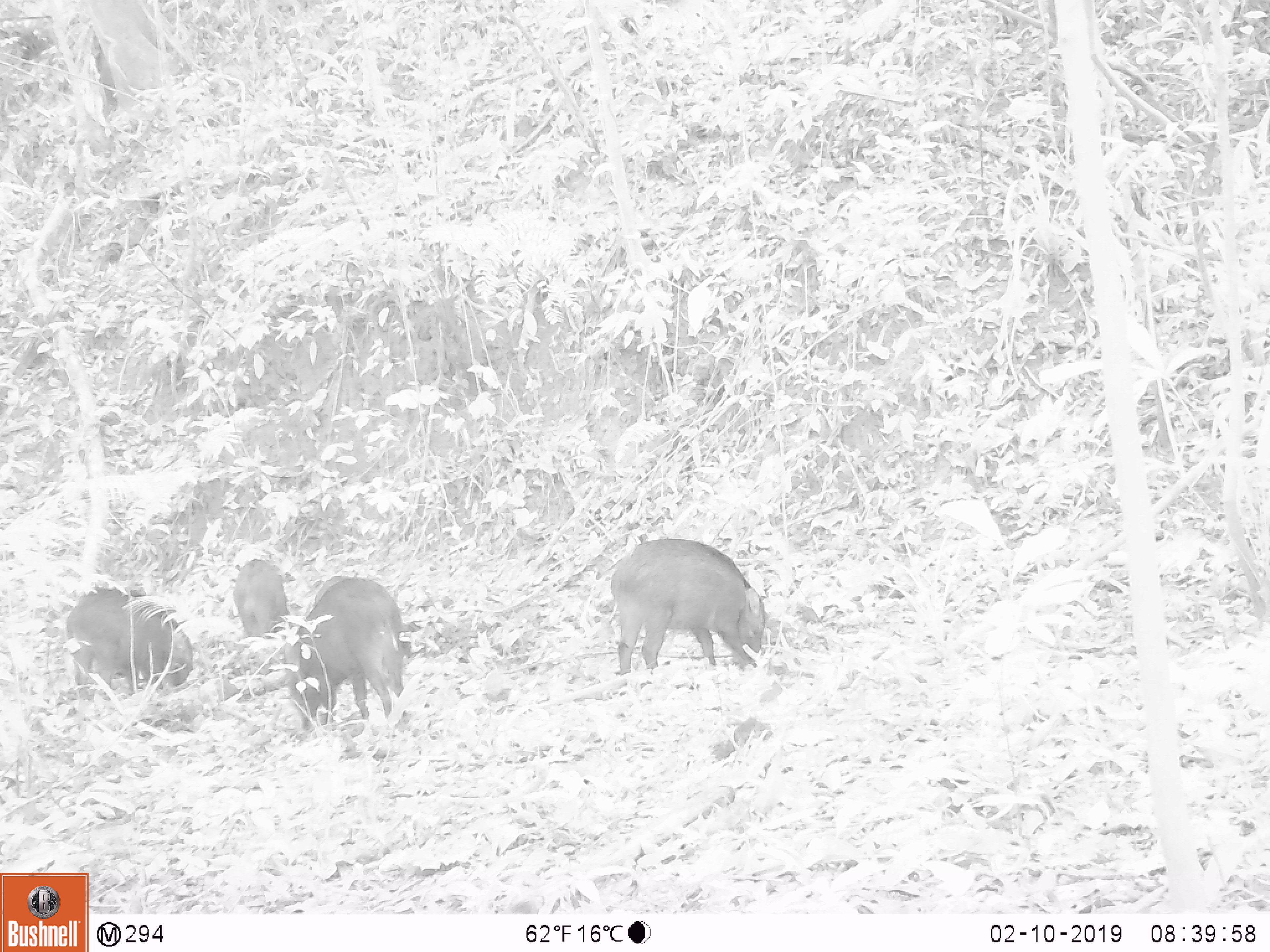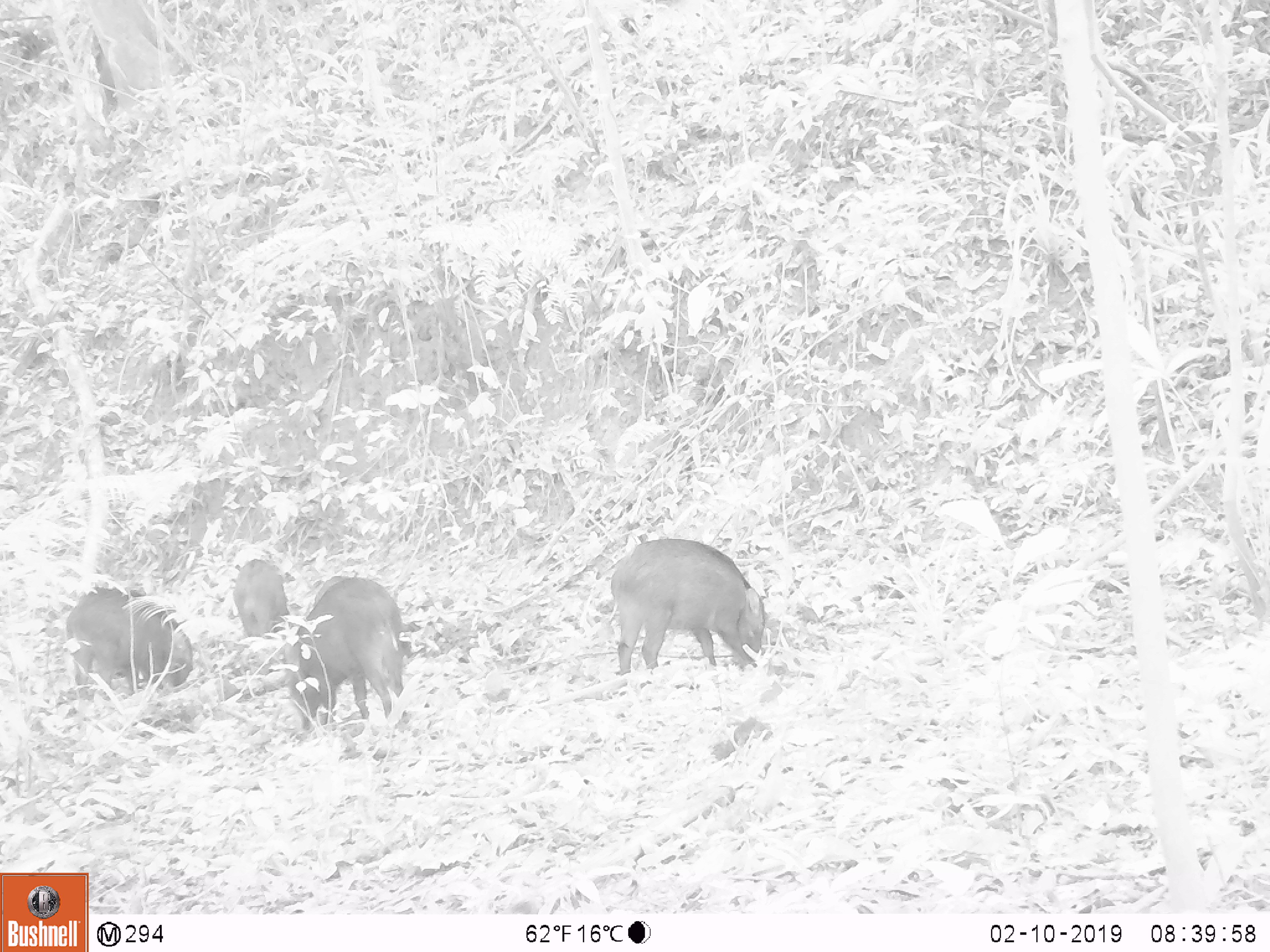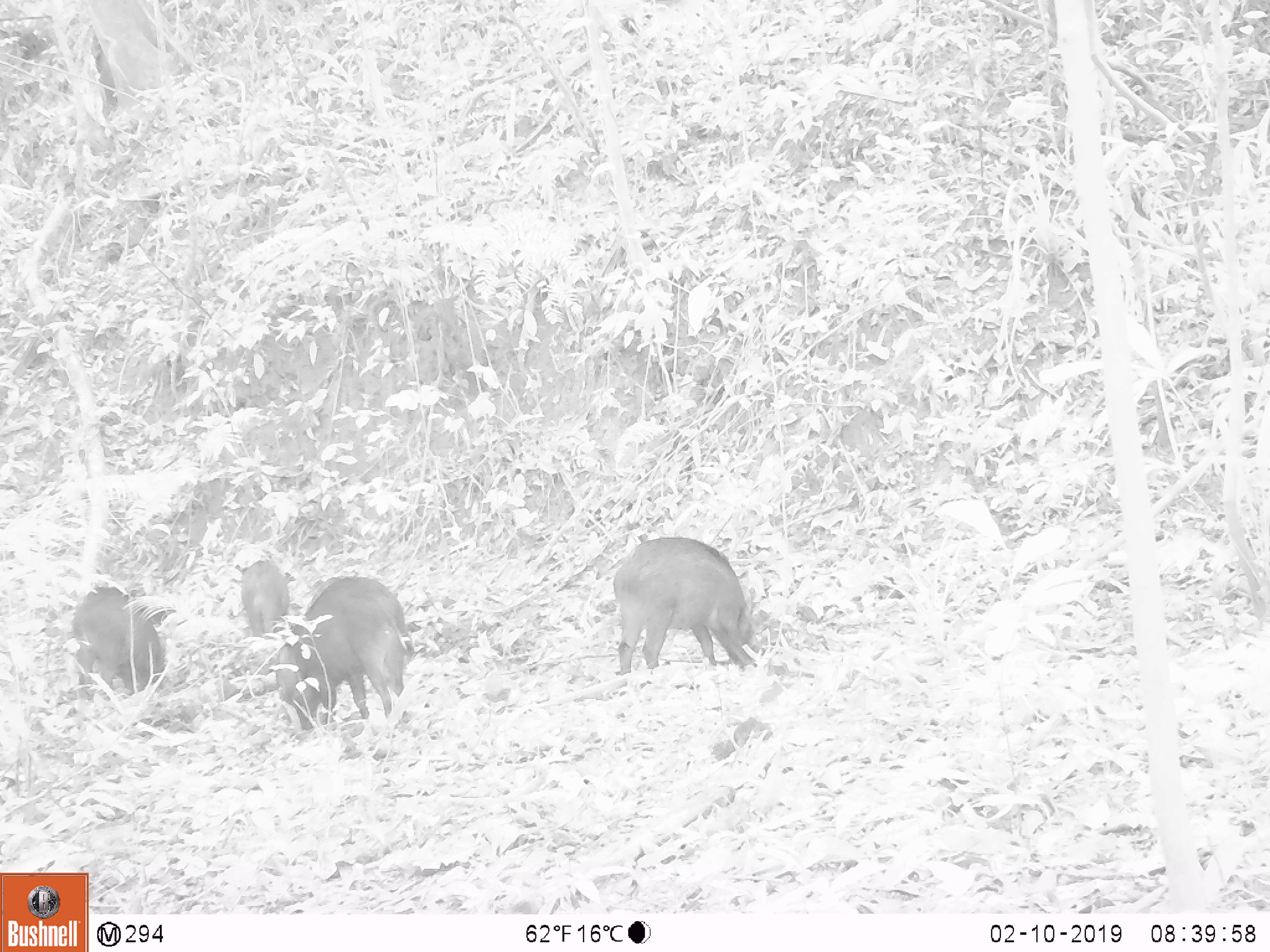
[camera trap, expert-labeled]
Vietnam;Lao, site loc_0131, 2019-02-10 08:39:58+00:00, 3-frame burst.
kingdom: Animalia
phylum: Chordata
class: Aves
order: Galliformes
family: Phasianidae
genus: Gallus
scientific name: Gallus gallus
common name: red junglefowl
Red junglefowl (Gallus gallus). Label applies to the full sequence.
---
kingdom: Animalia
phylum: Chordata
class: Mammalia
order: Artiodactyla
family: Suidae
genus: Sus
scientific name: Sus scrofa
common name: eurasian wild pig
Eurasian wild pig (Sus scrofa). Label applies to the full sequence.